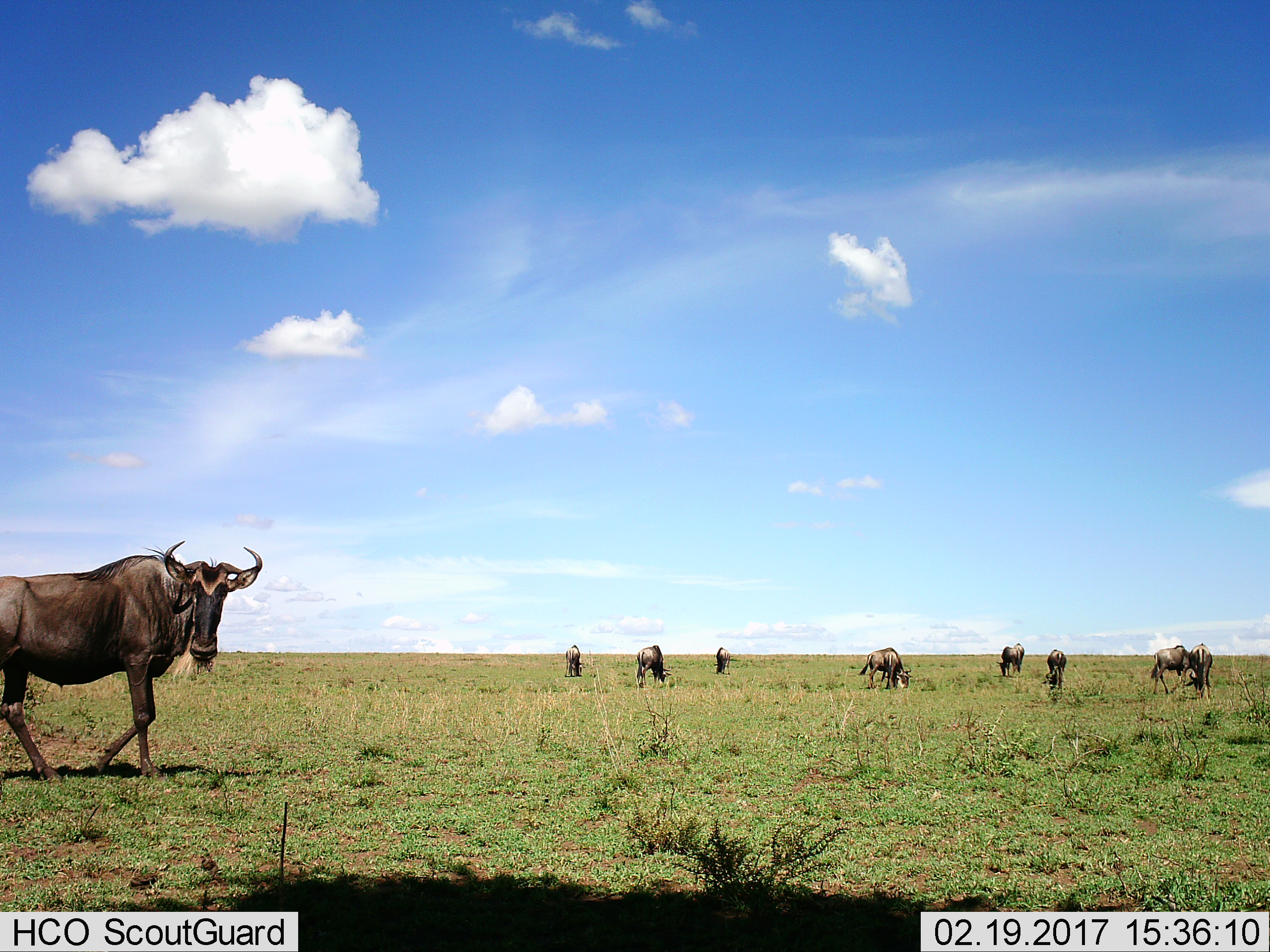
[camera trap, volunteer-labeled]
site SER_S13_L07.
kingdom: Animalia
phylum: Chordata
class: Mammalia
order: Artiodactyla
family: Bovidae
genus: Connochaetes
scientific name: Connochaetes taurinus taurinus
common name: blue wildebeest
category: wildebeestblue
Wildebeestblue (blue wildebeest) (Connochaetes taurinus taurinus), count 9. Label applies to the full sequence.